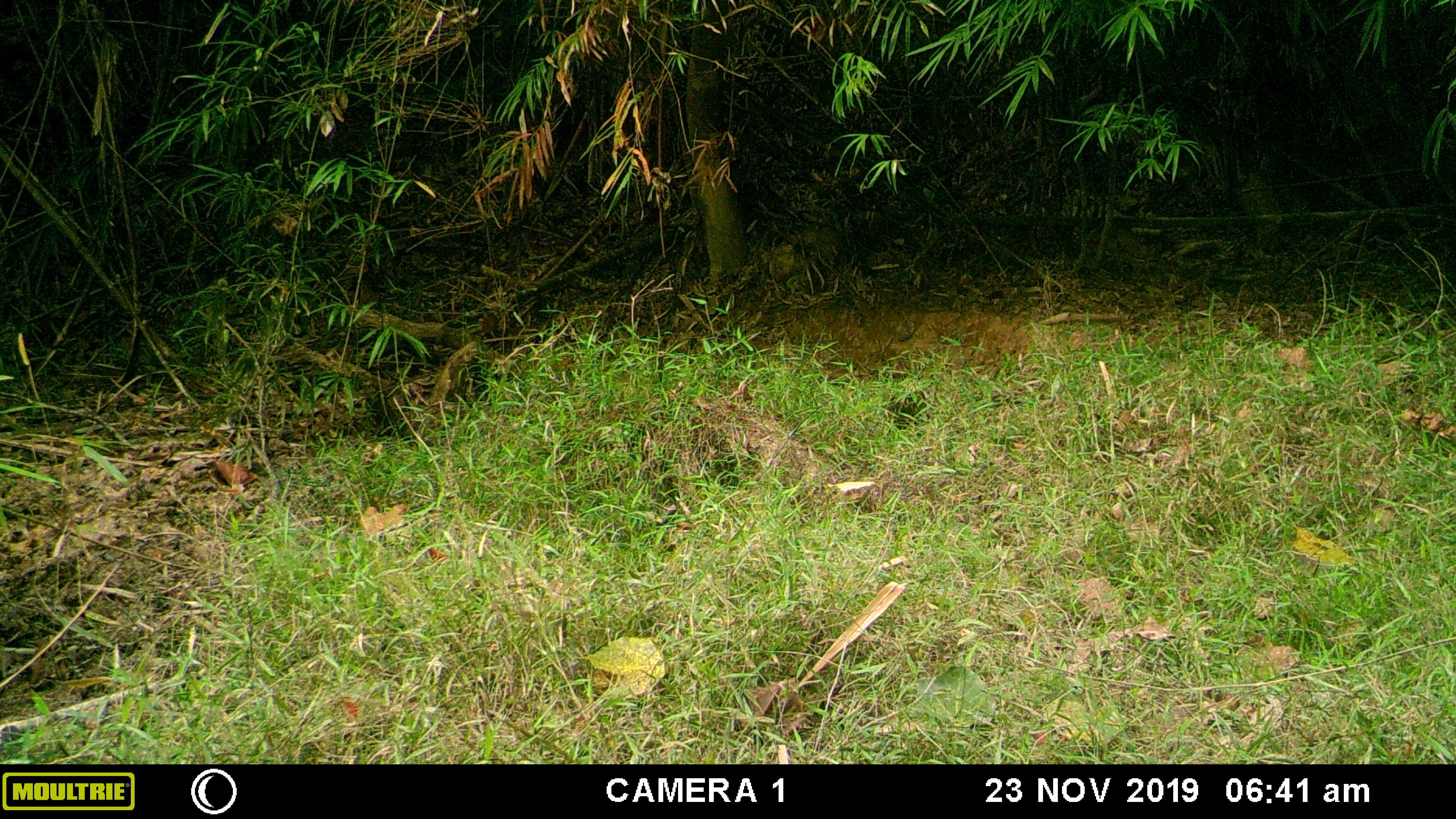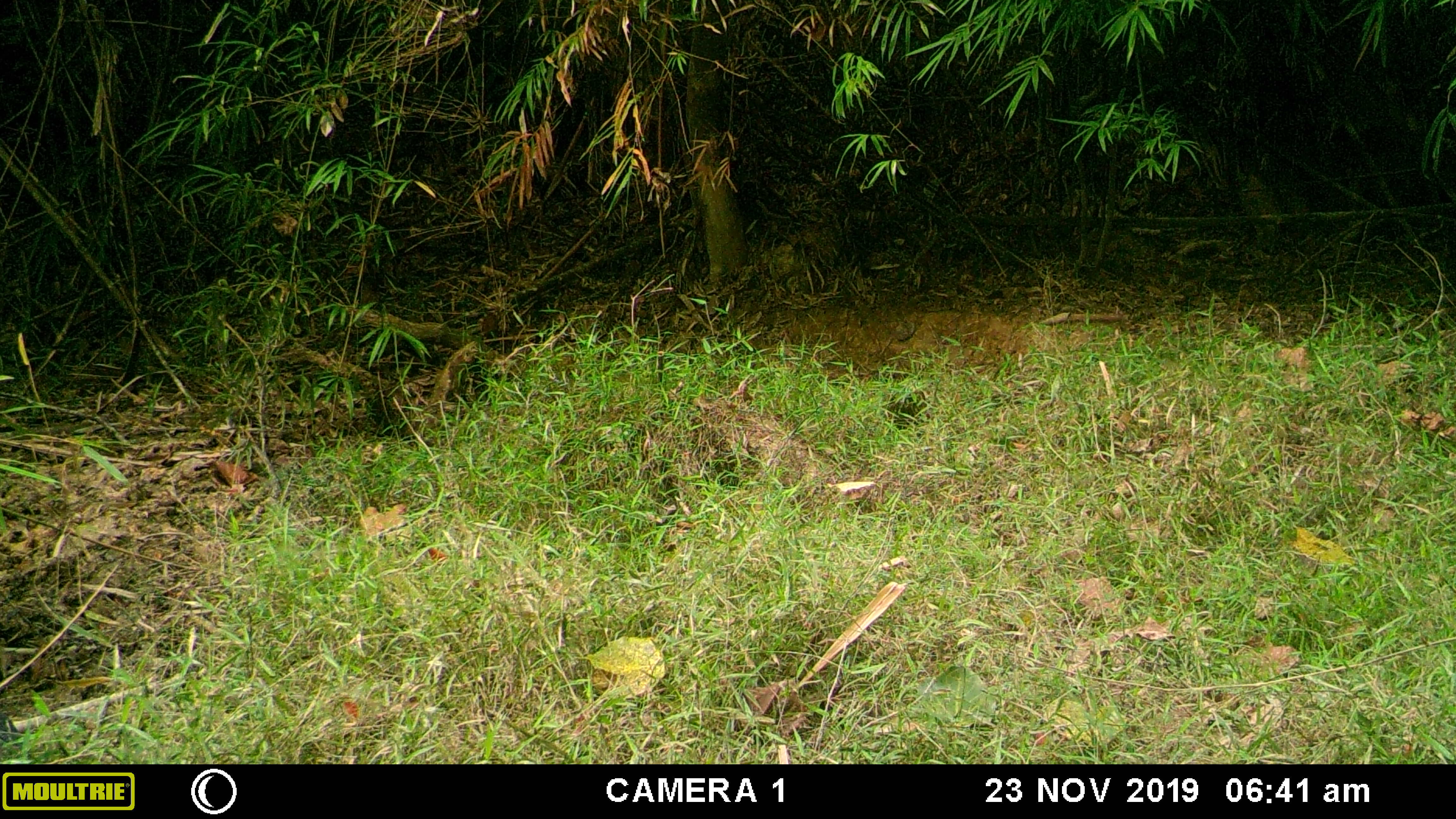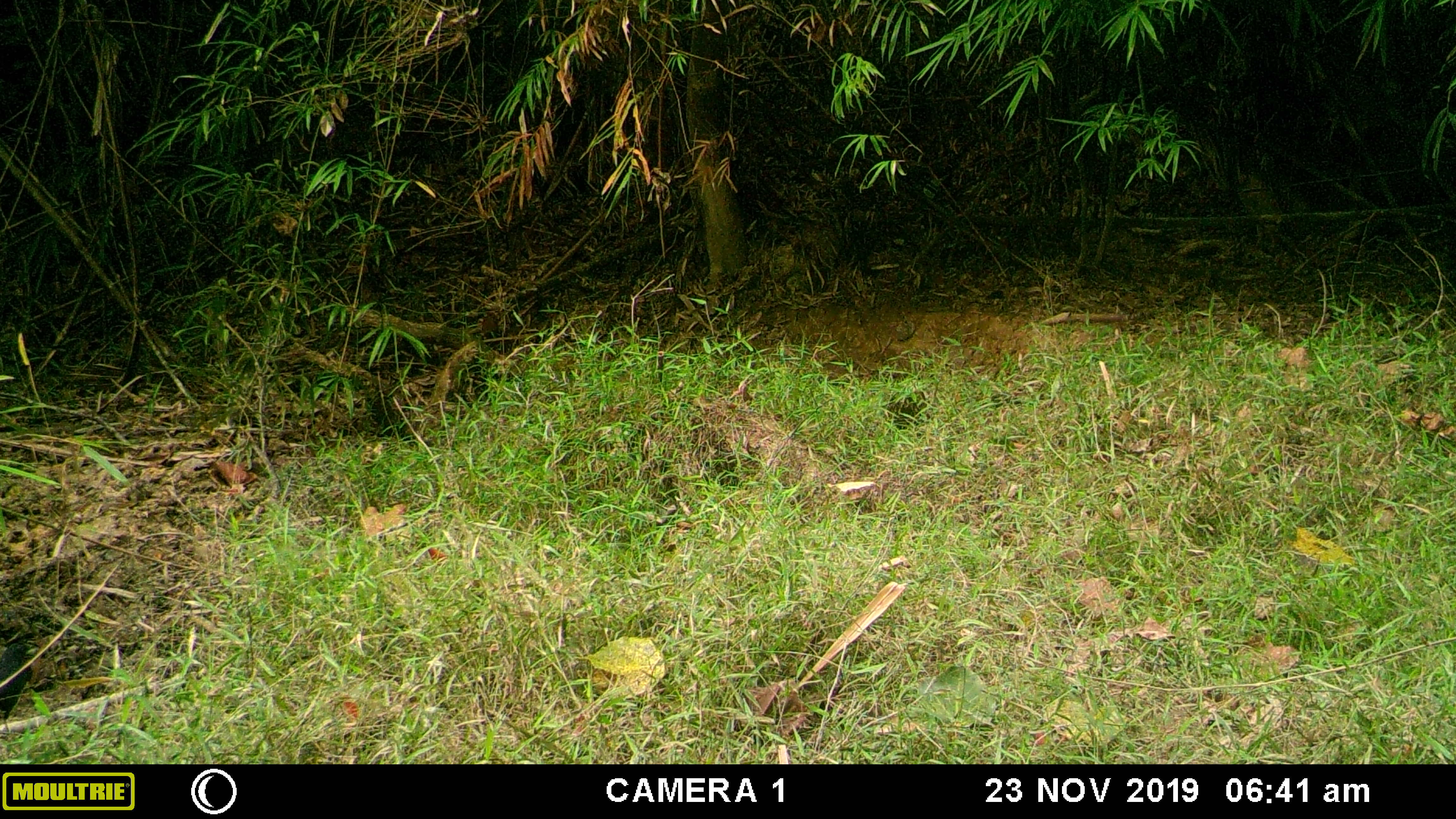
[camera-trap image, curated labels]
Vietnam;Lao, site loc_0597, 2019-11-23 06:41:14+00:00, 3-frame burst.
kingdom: Animalia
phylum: Chordata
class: Aves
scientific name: Aves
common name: bird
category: unidentified bird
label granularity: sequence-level